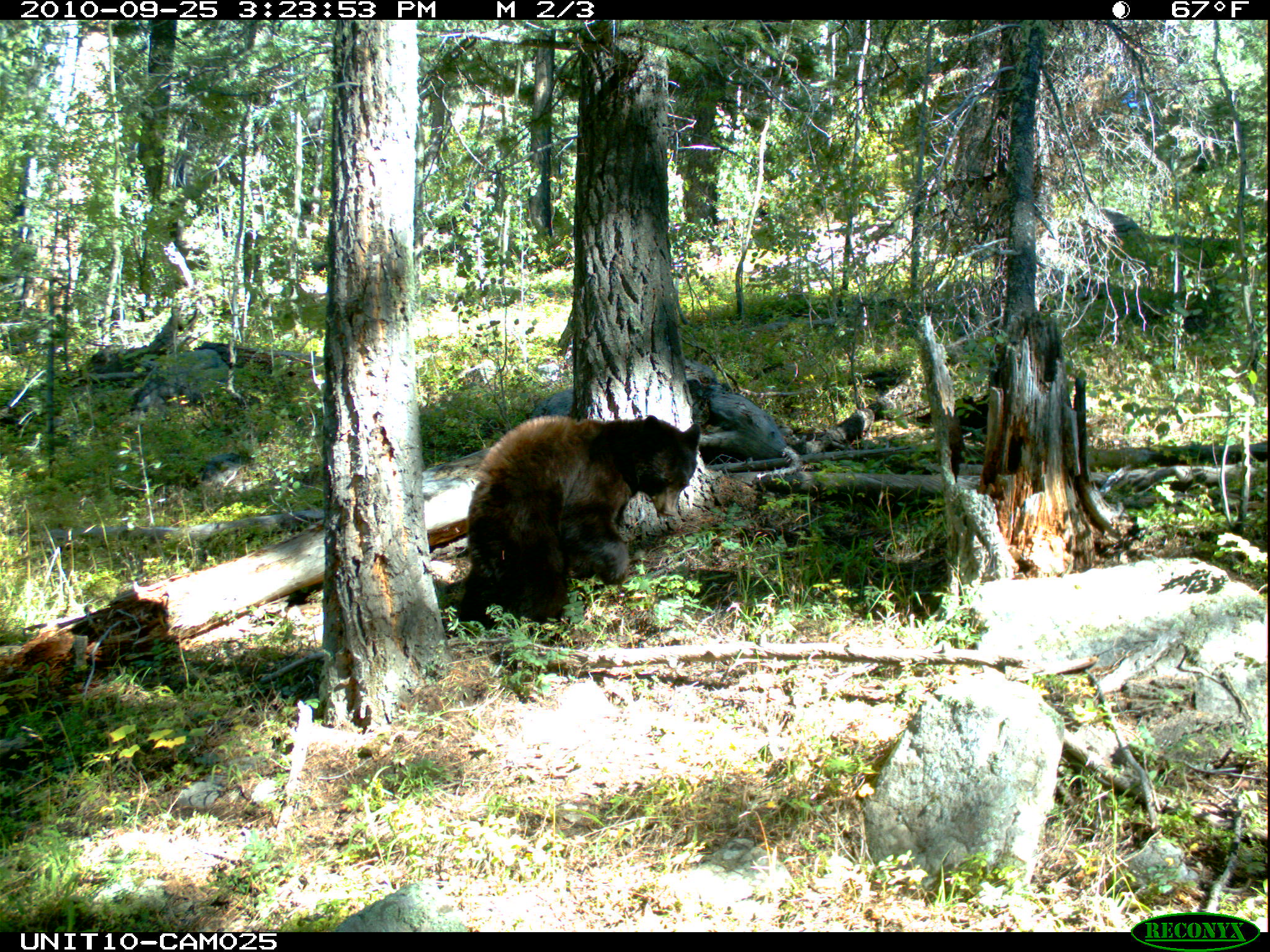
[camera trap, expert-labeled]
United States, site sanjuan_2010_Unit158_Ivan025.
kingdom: Animalia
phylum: Chordata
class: Mammalia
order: Carnivora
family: Ursidae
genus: Ursus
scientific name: Ursus americanus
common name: american black bear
Ursus americanus (american black bear).